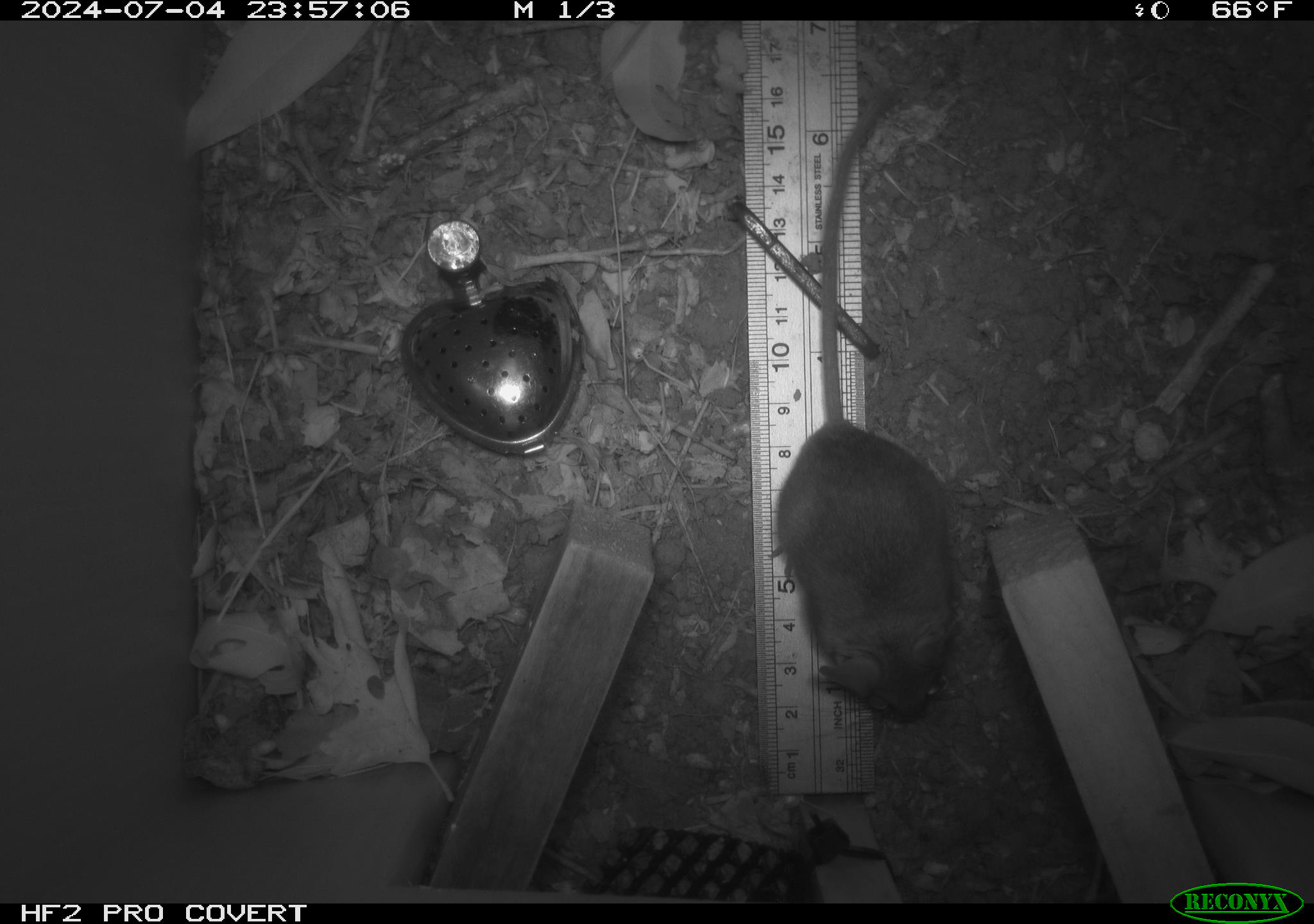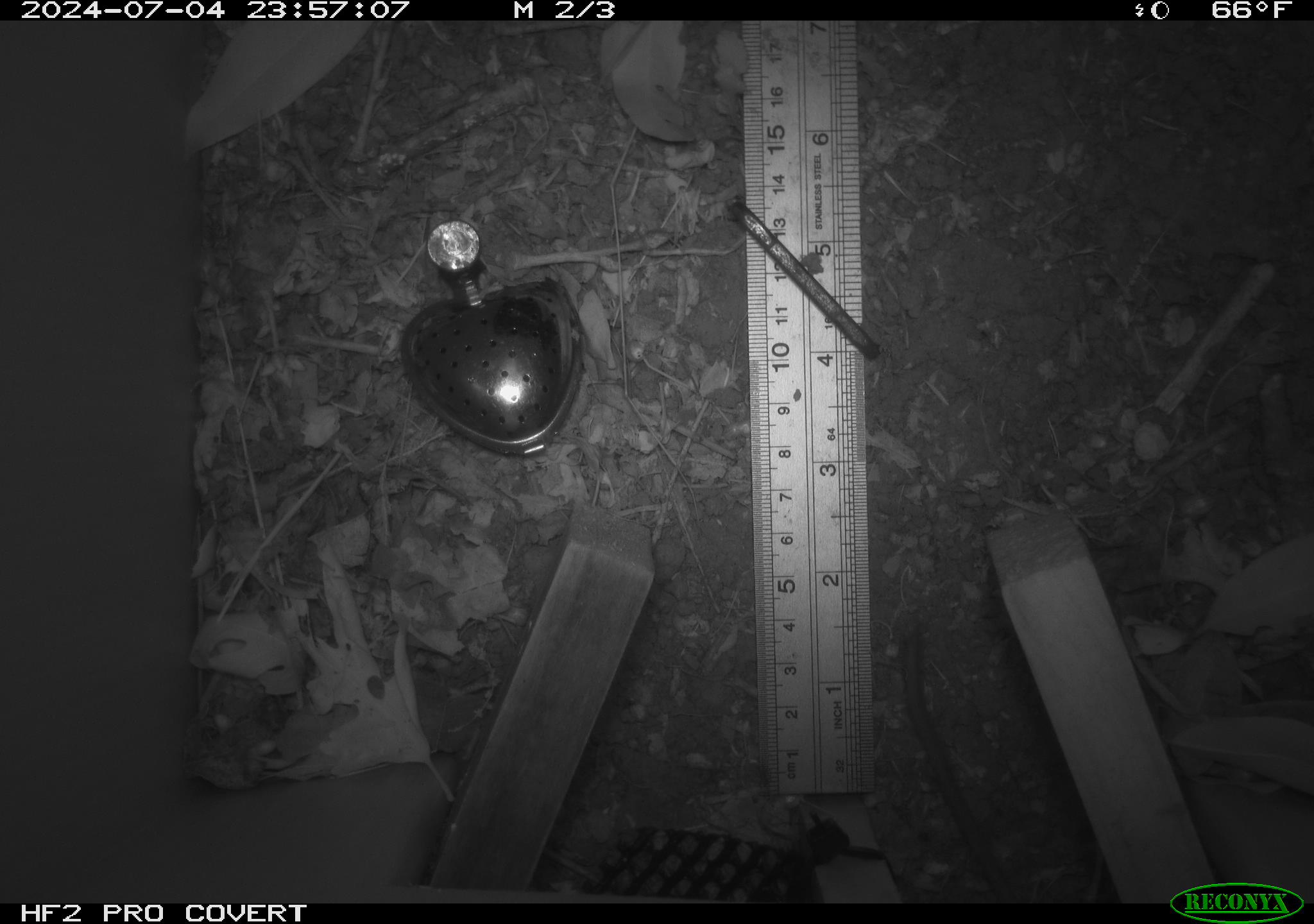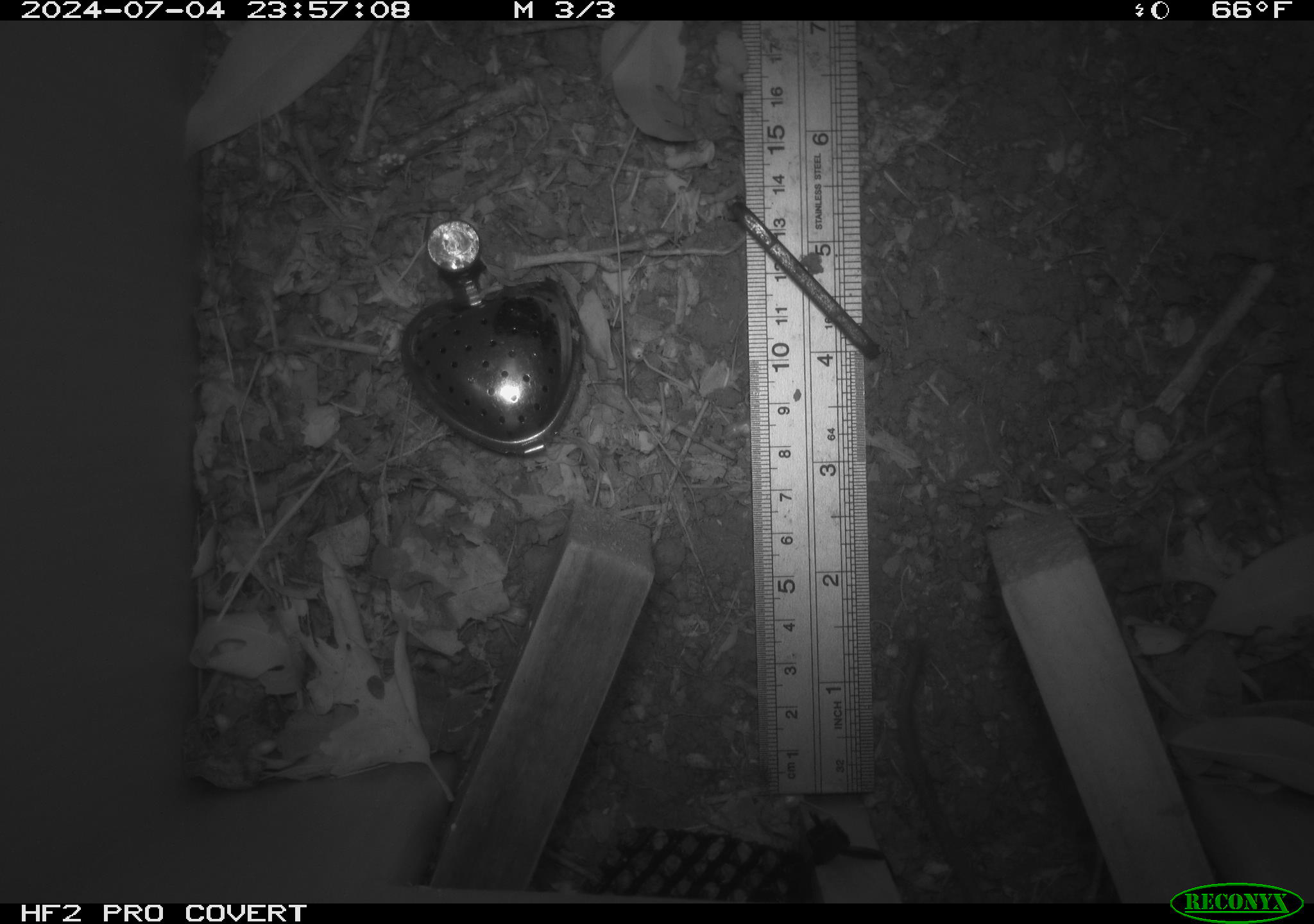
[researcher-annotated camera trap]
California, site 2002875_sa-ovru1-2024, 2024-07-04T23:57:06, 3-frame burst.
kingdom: Animalia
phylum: Chordata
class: Mammalia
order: Rodentia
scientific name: Rodentia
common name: rodent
Rodent (Rodentia).